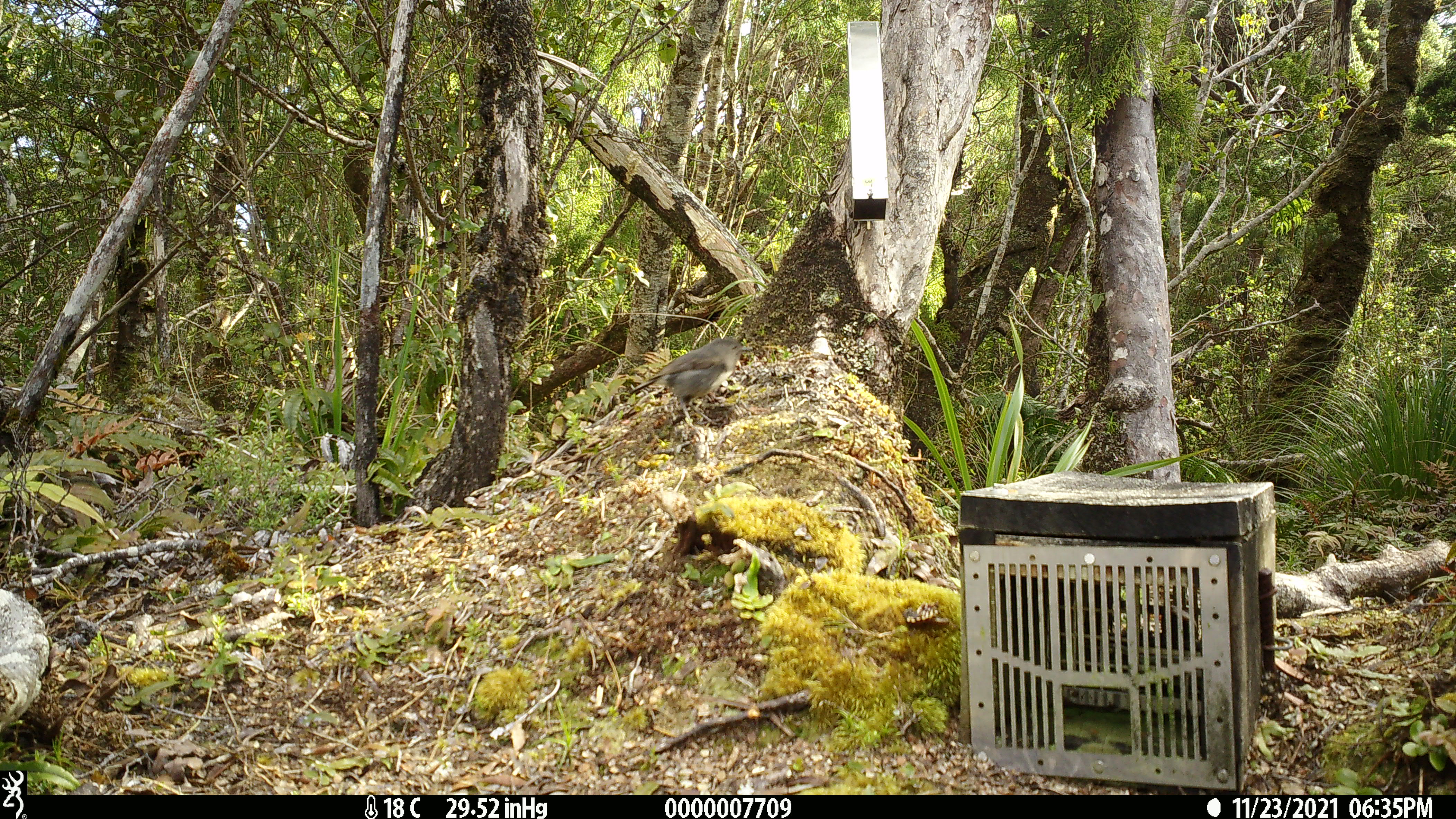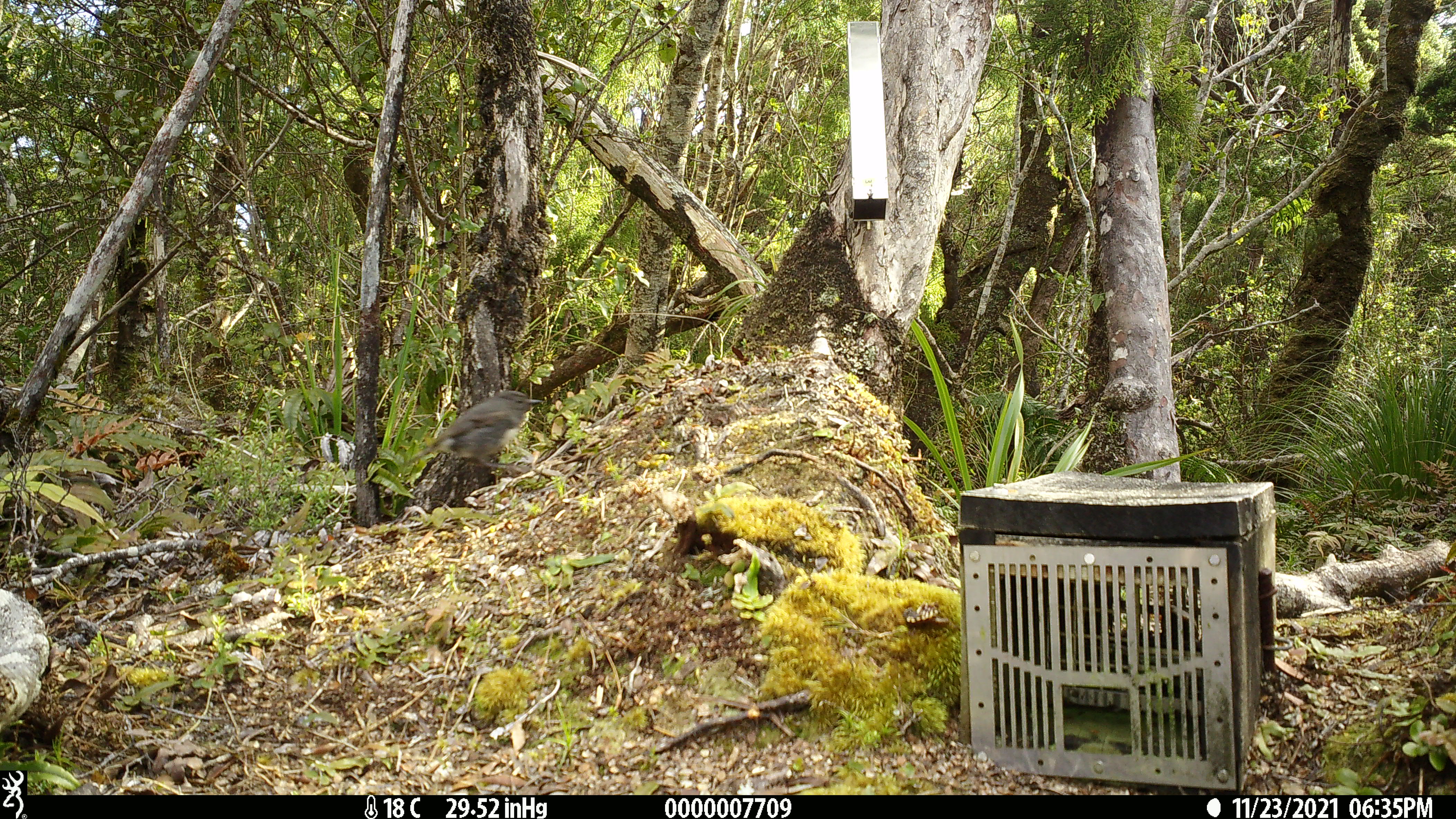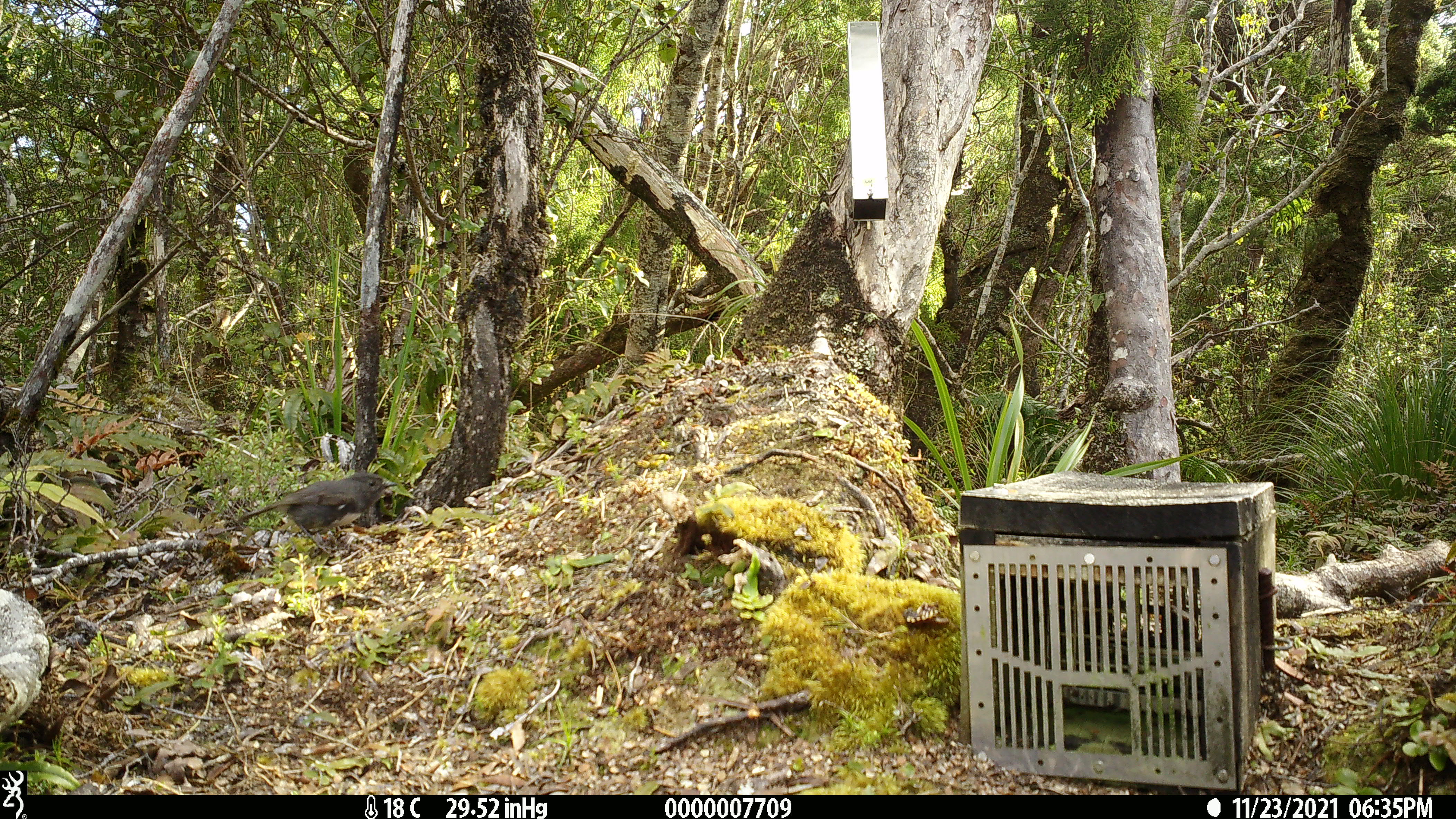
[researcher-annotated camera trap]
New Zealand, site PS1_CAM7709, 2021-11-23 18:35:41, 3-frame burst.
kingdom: Animalia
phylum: Chordata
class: Aves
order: Passeriformes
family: Petroicidae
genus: Petroica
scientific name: Petroica australis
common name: new zealand robin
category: robin